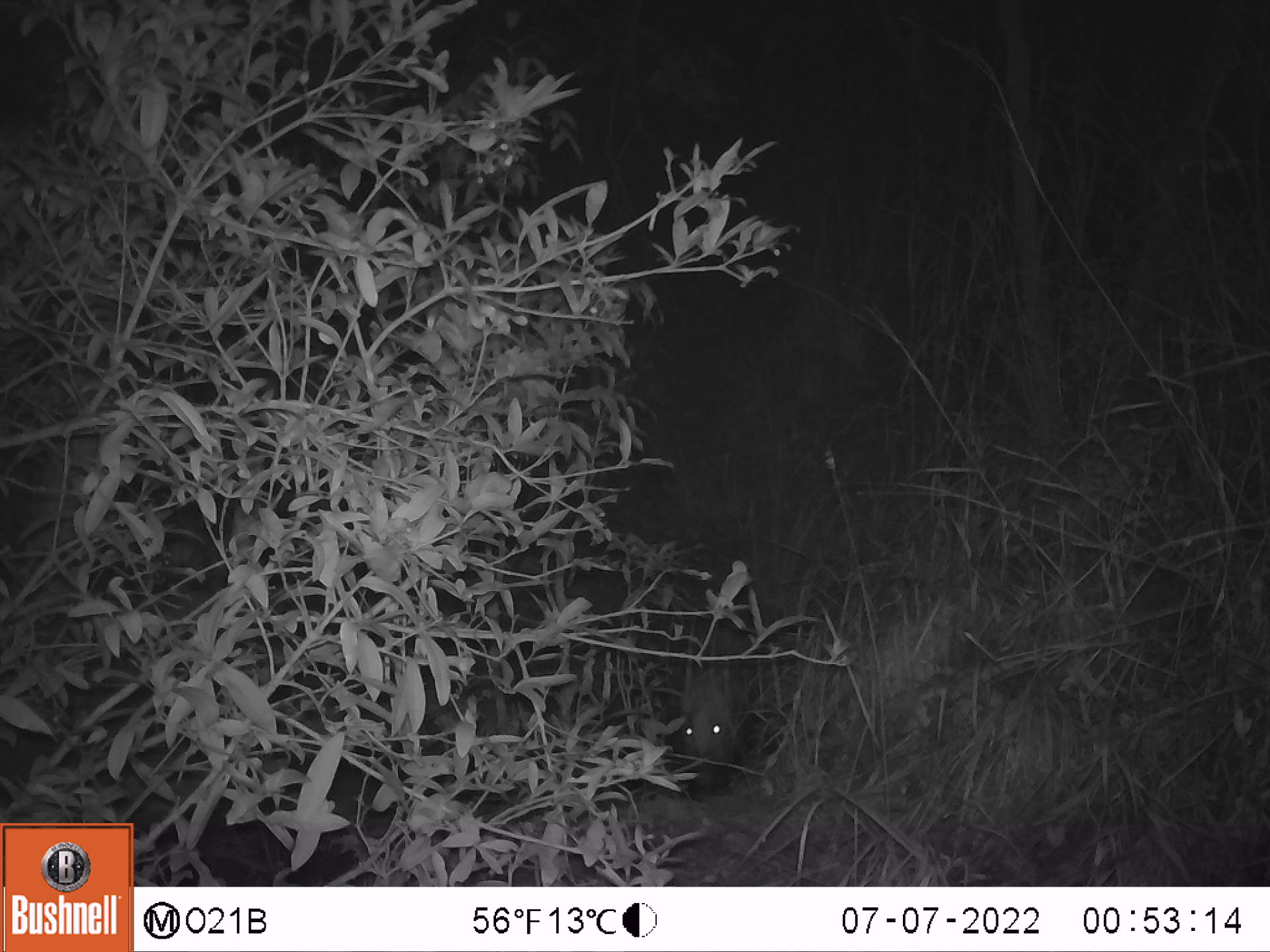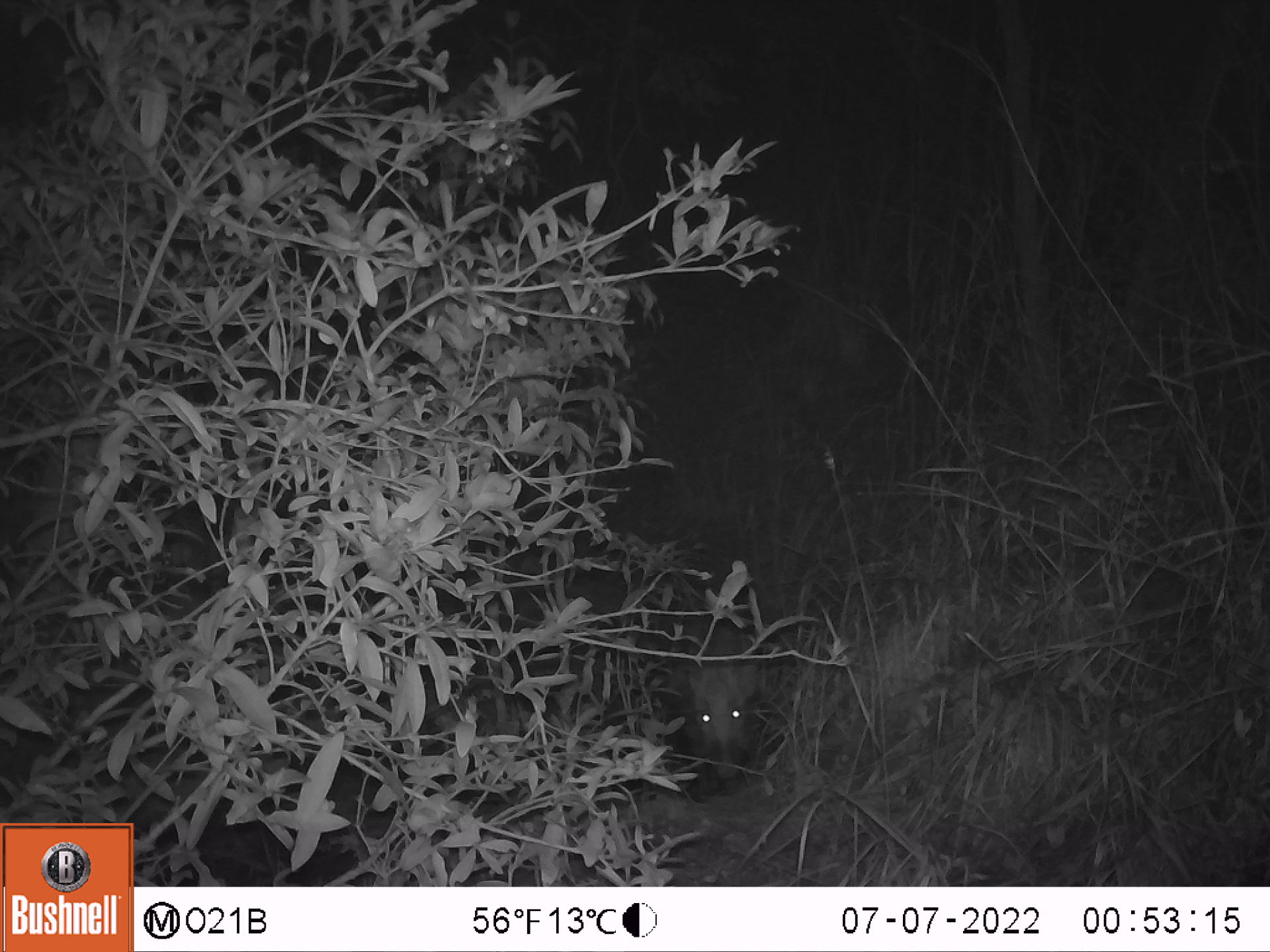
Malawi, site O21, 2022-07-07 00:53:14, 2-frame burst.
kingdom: Animalia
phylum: Chordata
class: Mammalia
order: Artiodactyla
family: Suidae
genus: Potamochoerus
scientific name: Potamochoerus larvatus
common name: bushpig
Bushpig (Potamochoerus larvatus), count 1.